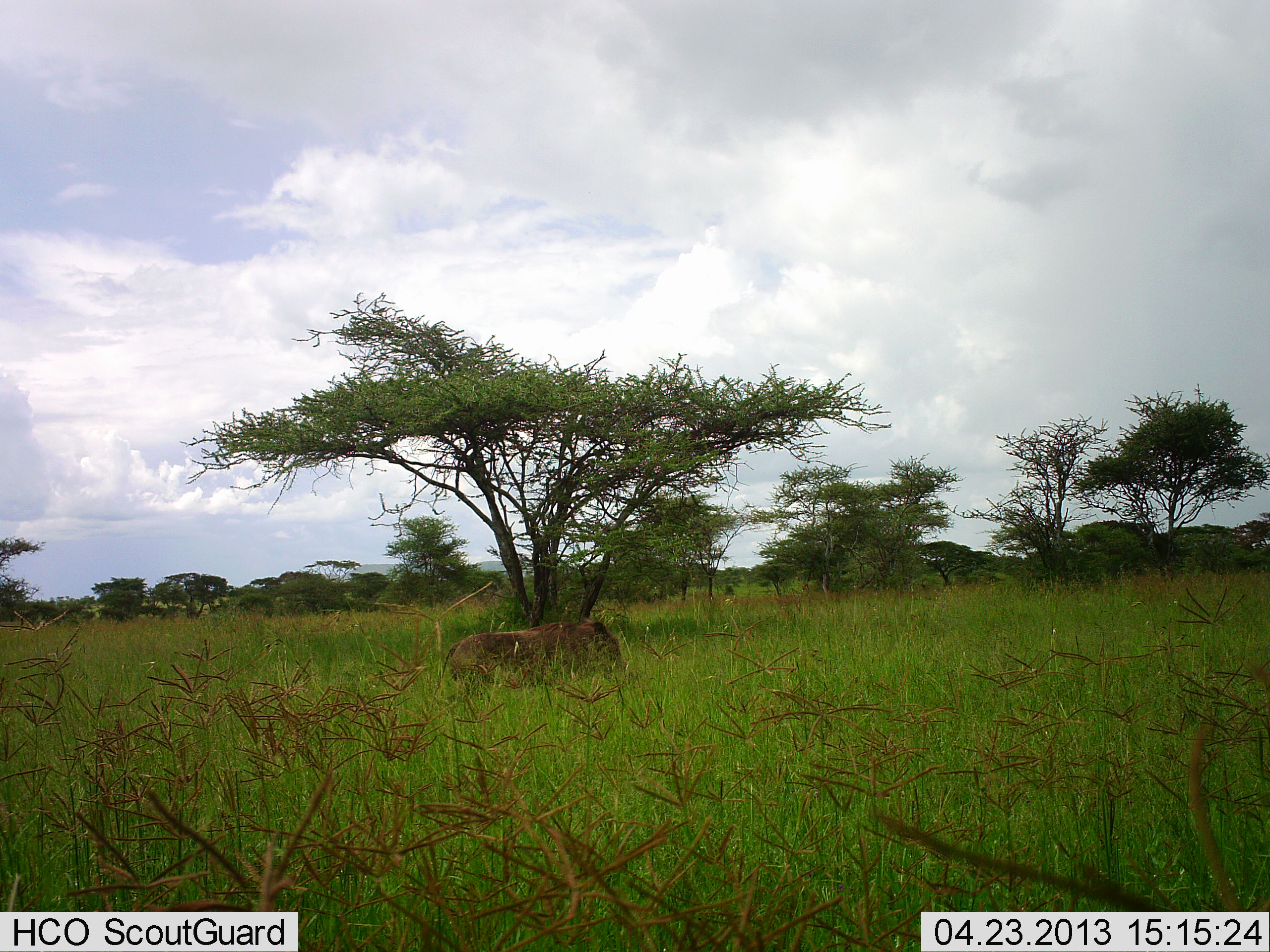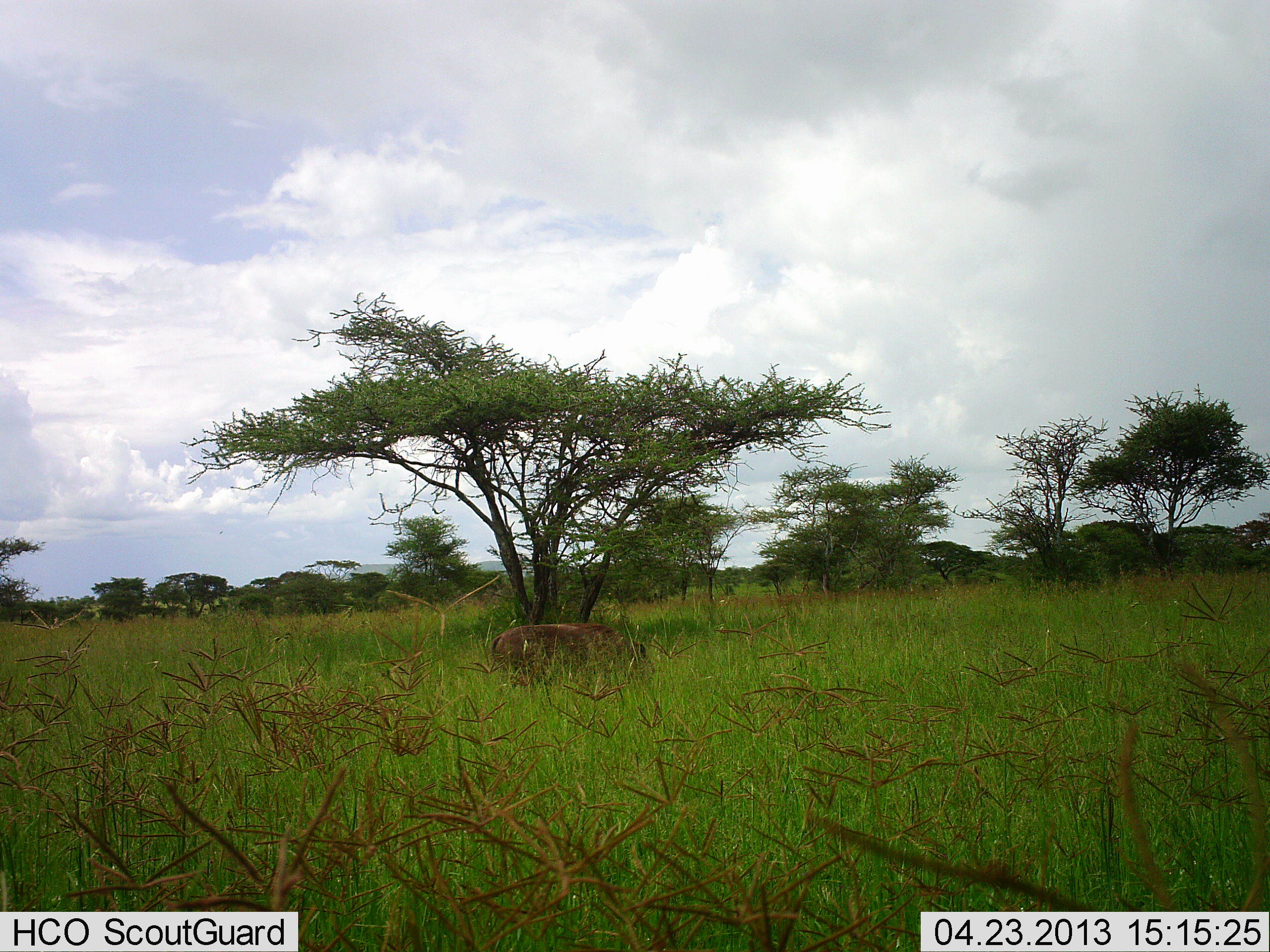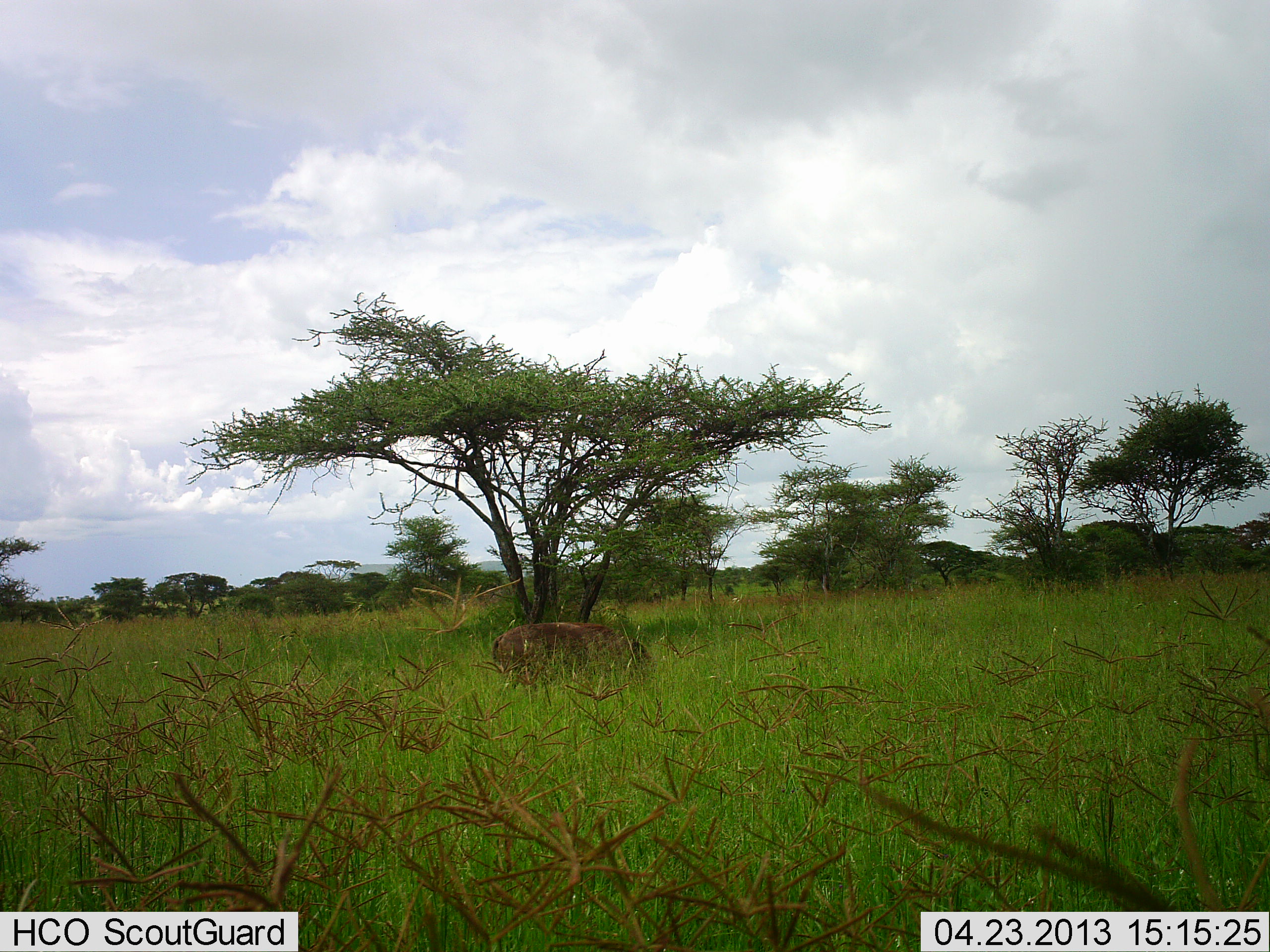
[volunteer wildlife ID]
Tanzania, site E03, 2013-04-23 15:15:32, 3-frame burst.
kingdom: Animalia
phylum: Chordata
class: Mammalia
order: Artiodactyla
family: Suidae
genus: Phacochoerus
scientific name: Phacochoerus africanus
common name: warthog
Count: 1.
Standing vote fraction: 45%.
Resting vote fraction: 0%.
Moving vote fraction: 40%.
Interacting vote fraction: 0%.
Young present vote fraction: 0%.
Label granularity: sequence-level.